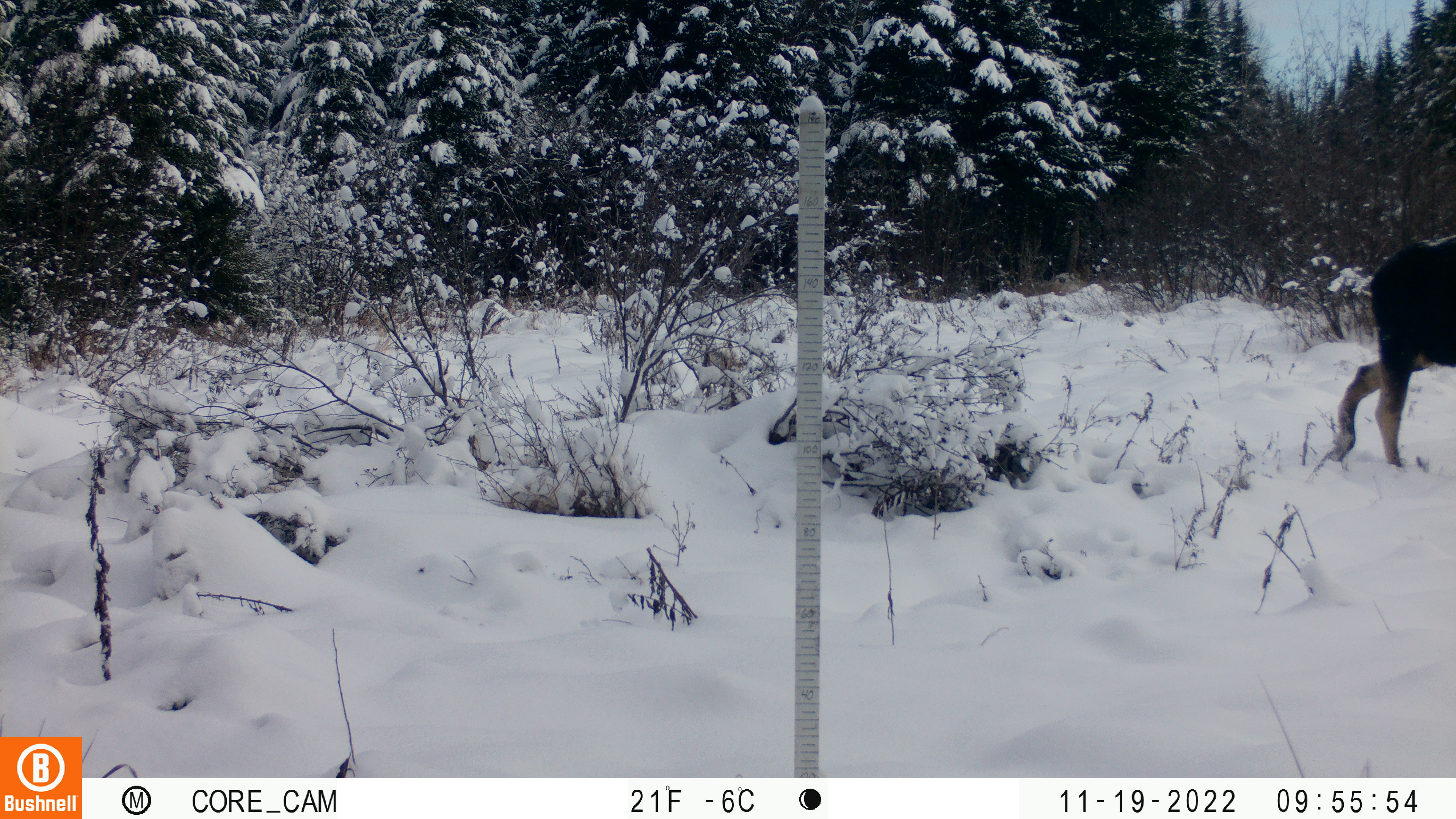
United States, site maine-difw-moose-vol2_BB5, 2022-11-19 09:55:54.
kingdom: Animalia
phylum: Chordata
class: Mammalia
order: Artiodactyla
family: Cervidae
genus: Alces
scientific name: Alces alces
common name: moose